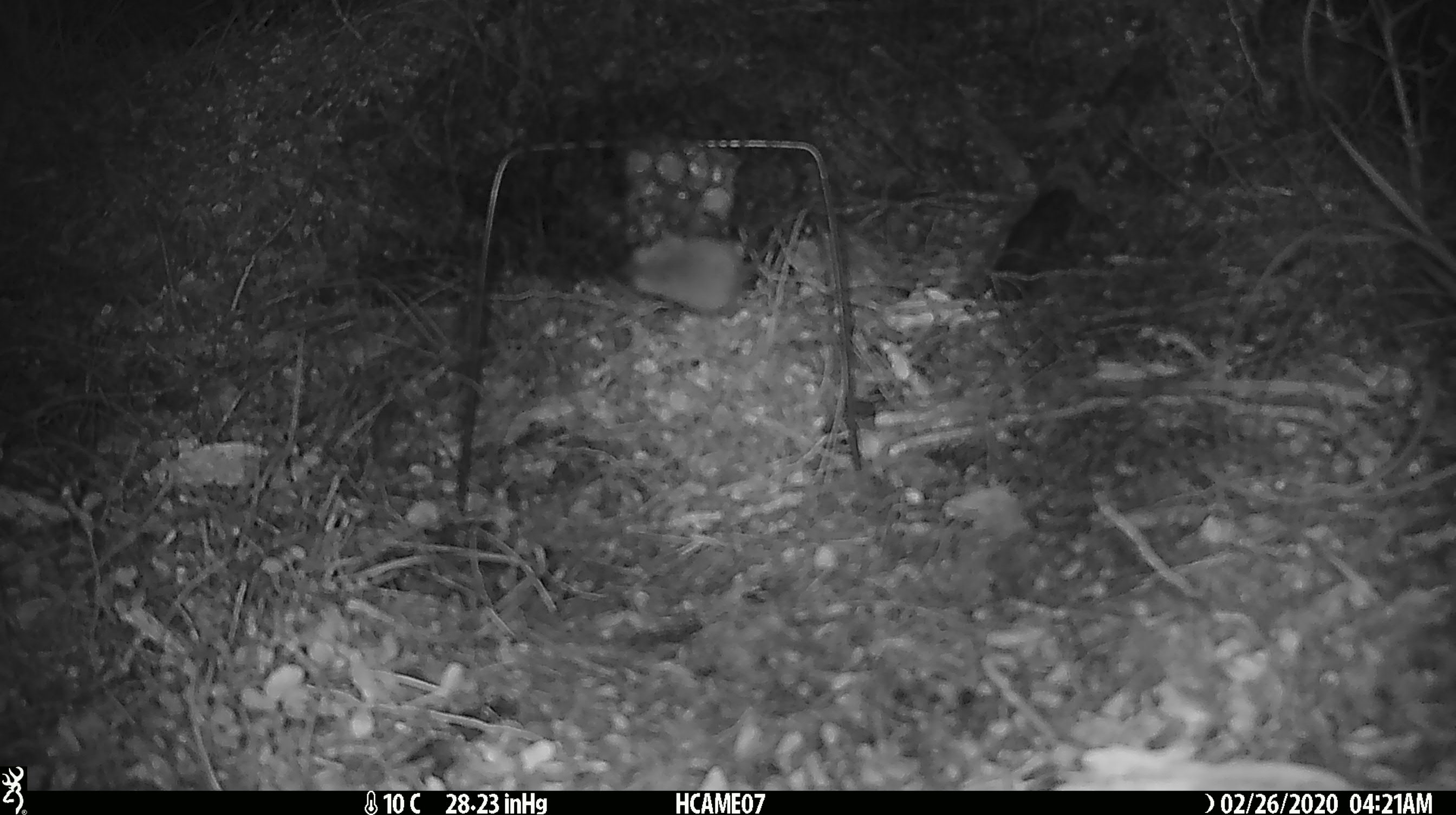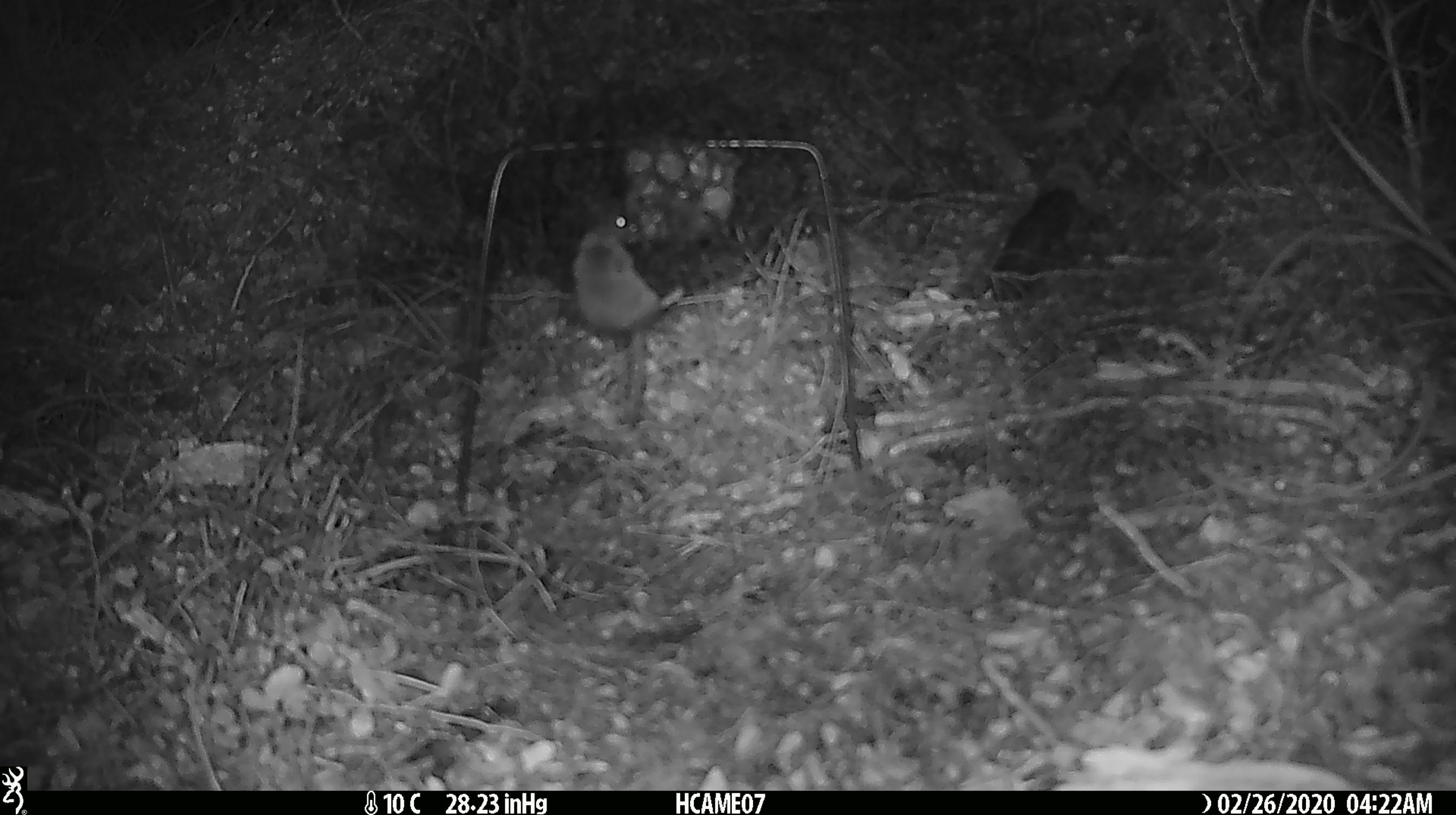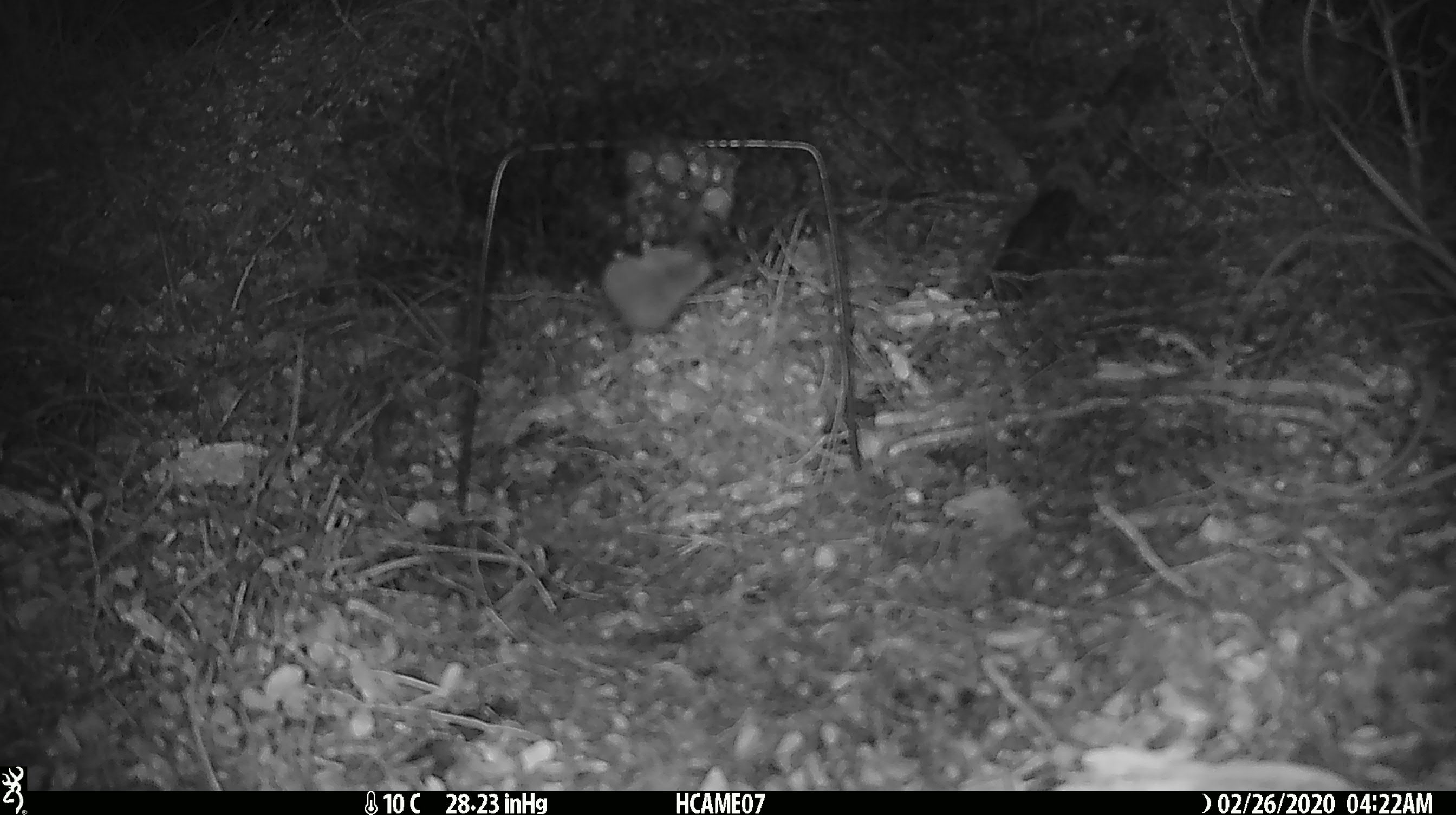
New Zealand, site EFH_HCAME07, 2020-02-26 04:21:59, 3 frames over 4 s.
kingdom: Animalia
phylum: Chordata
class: Mammalia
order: Rodentia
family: Muridae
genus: Mus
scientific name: Mus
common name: mouse